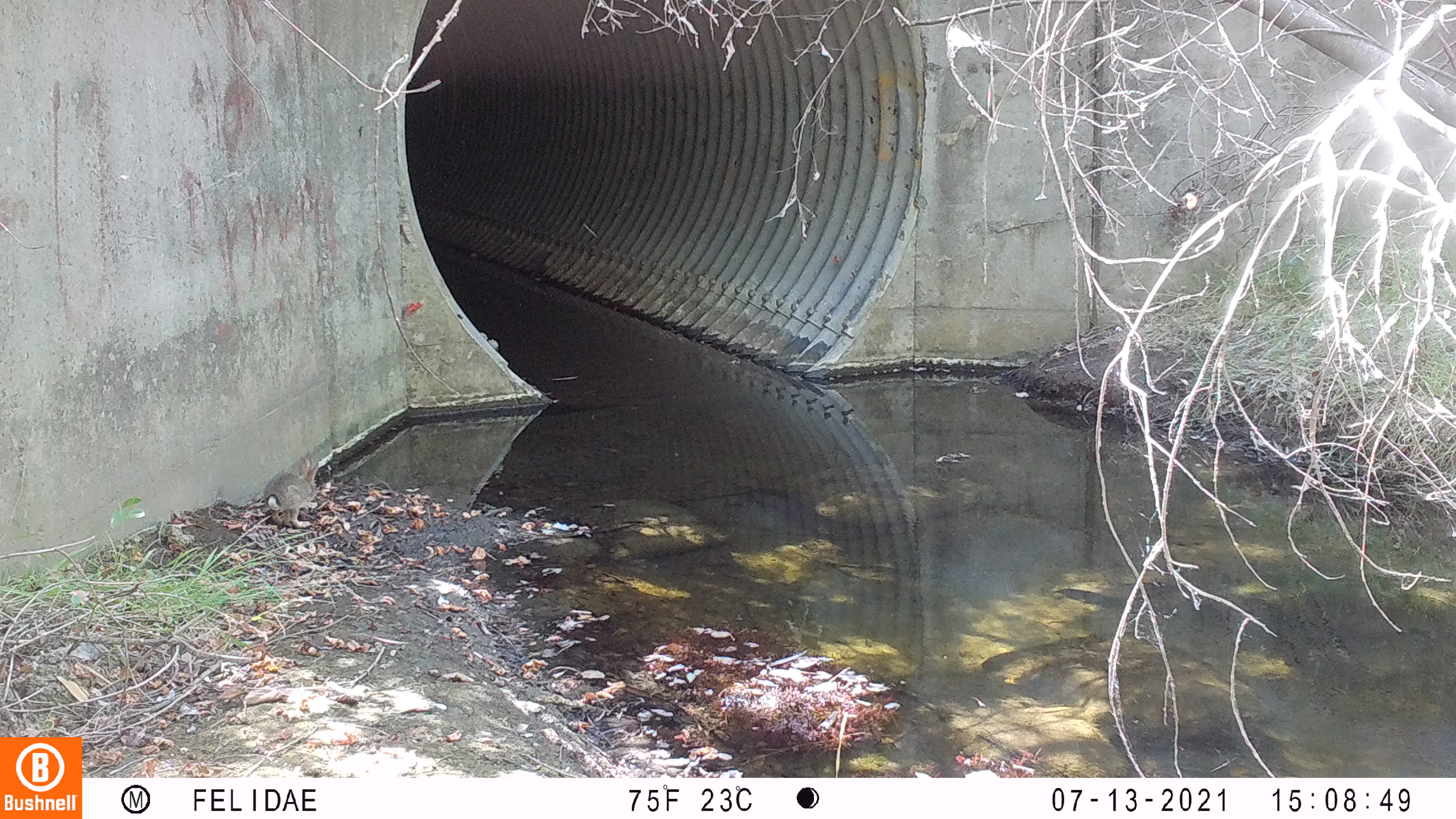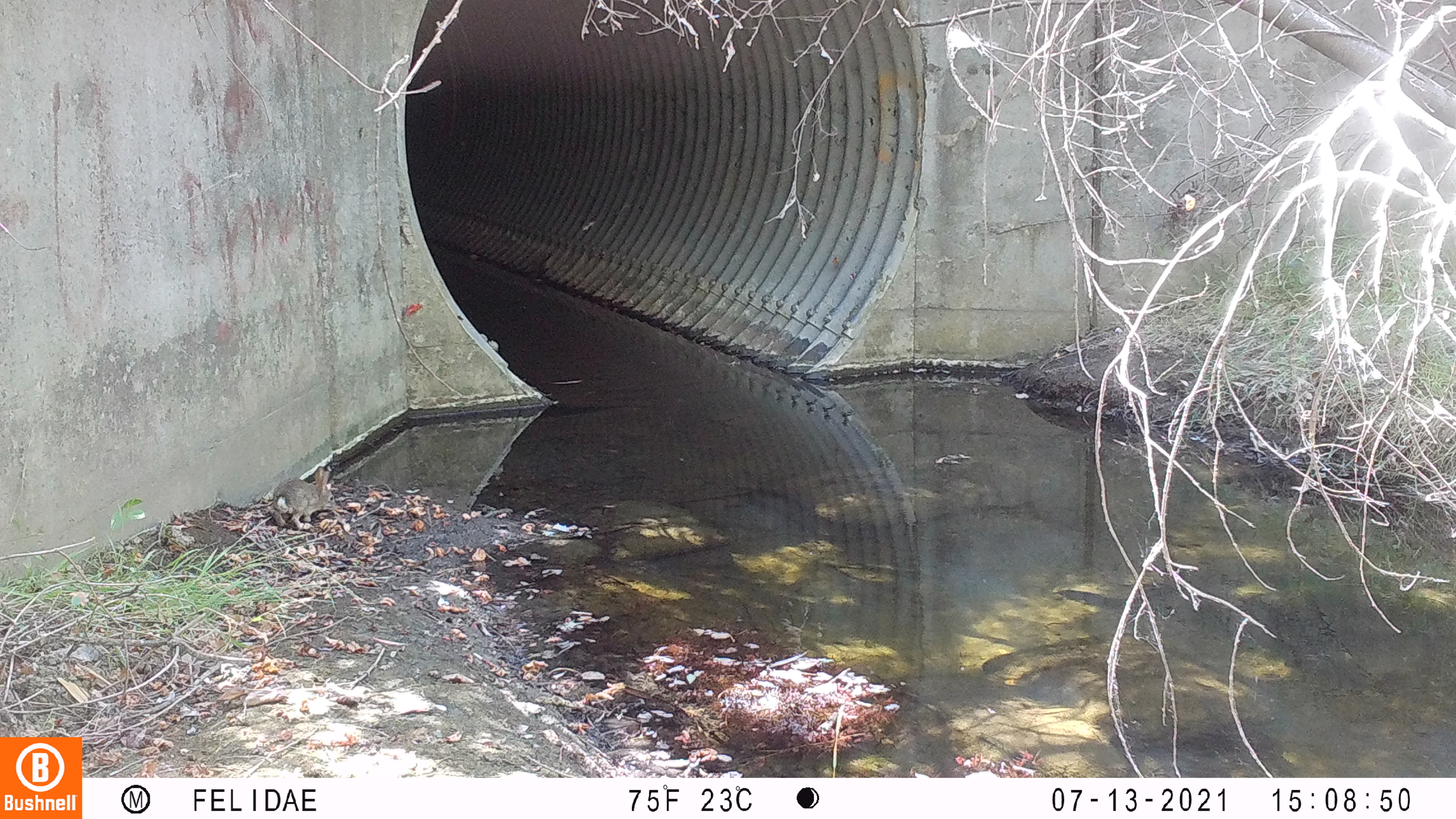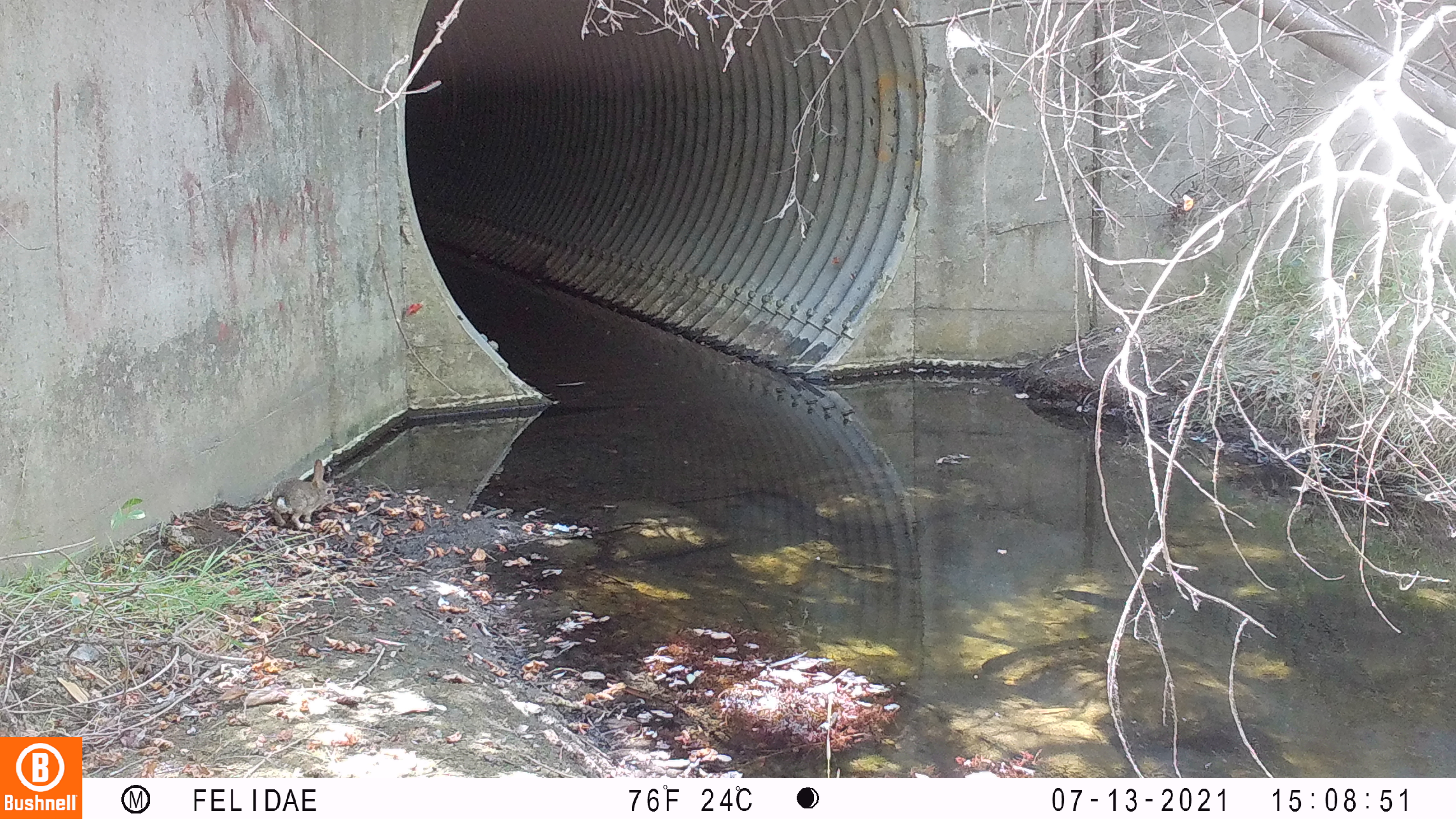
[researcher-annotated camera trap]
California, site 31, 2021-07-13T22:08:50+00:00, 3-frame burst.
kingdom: Animalia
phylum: Chordata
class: Mammalia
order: Lagomorpha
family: Leporidae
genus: Sylvilagus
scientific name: Sylvilagus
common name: cottontail rabbit